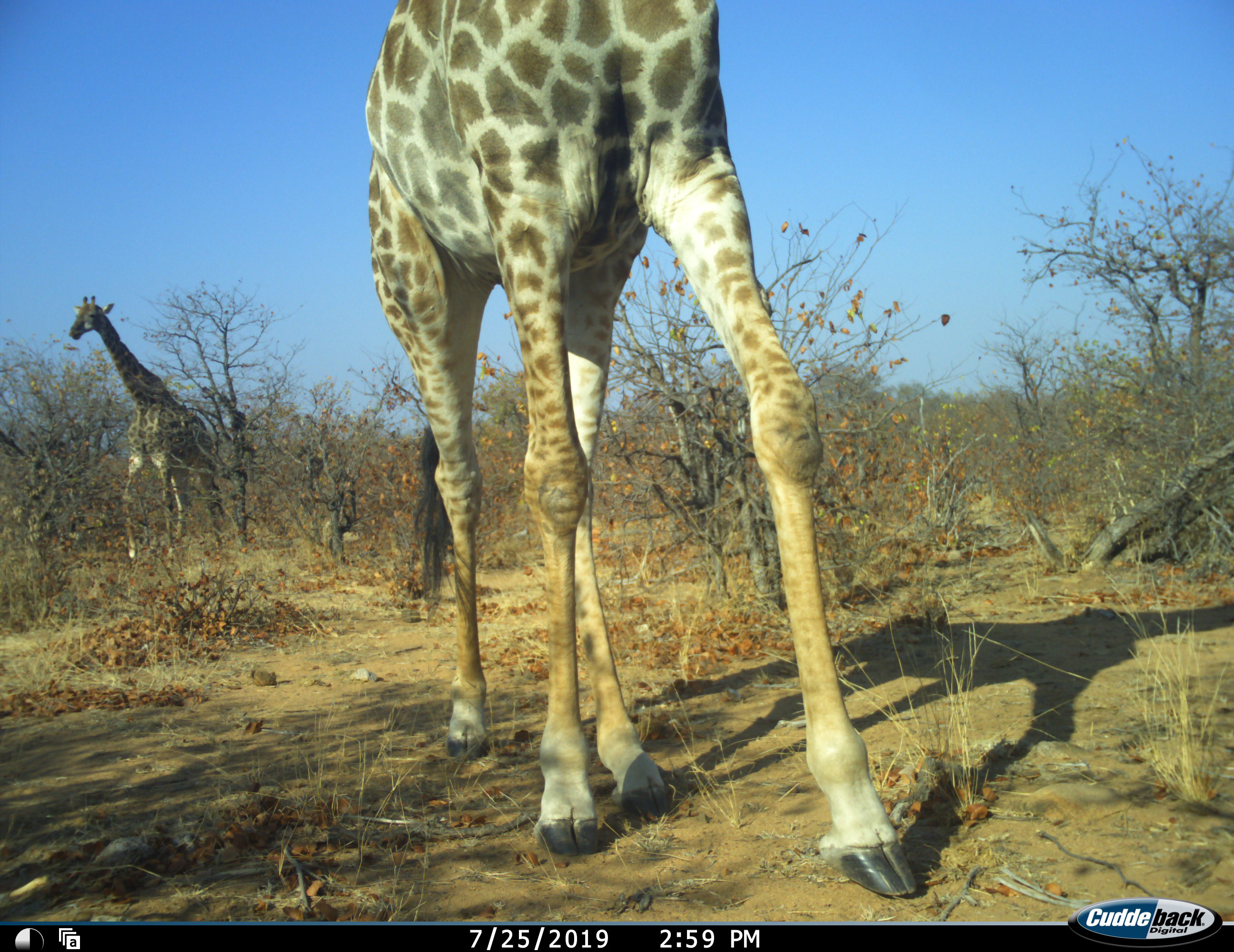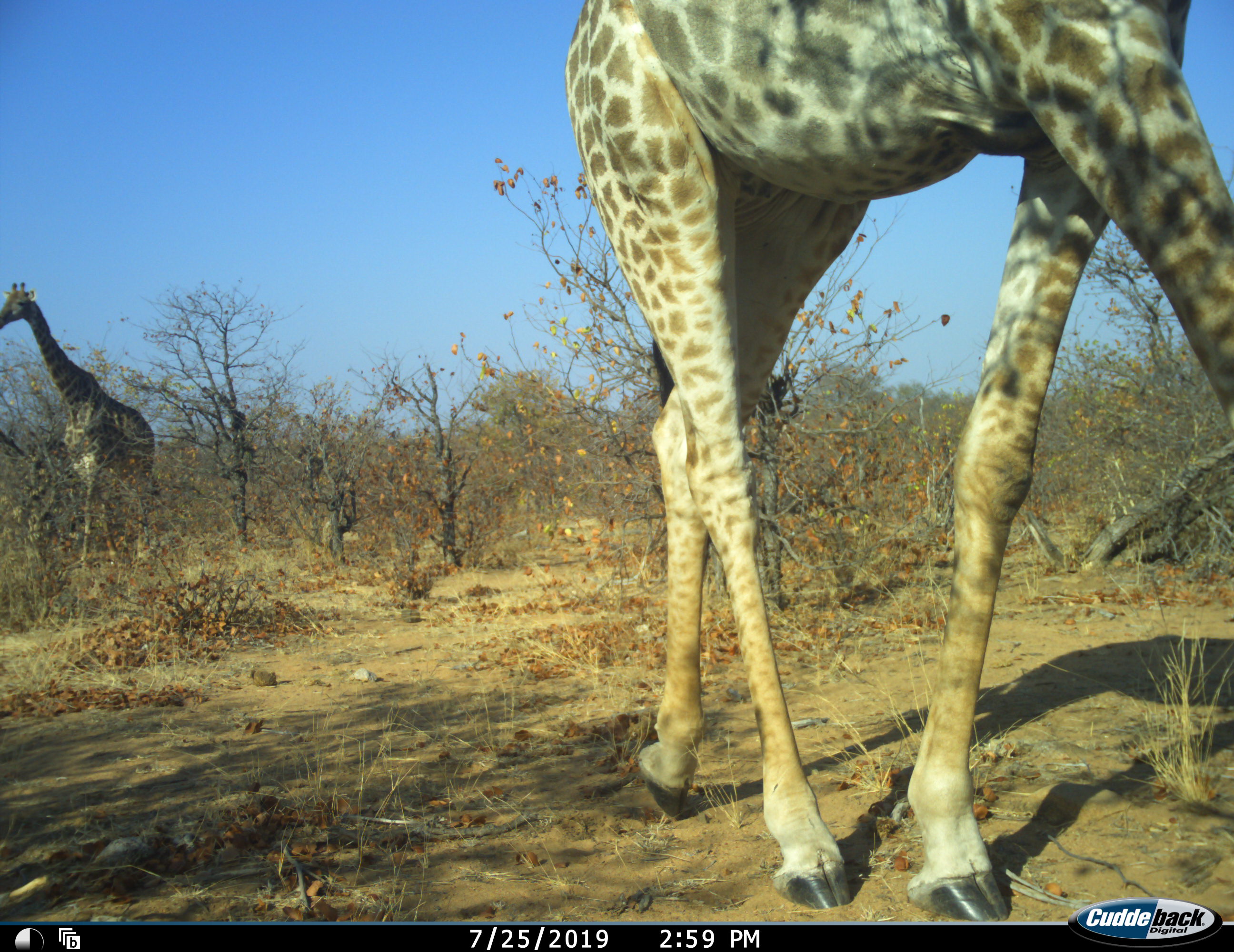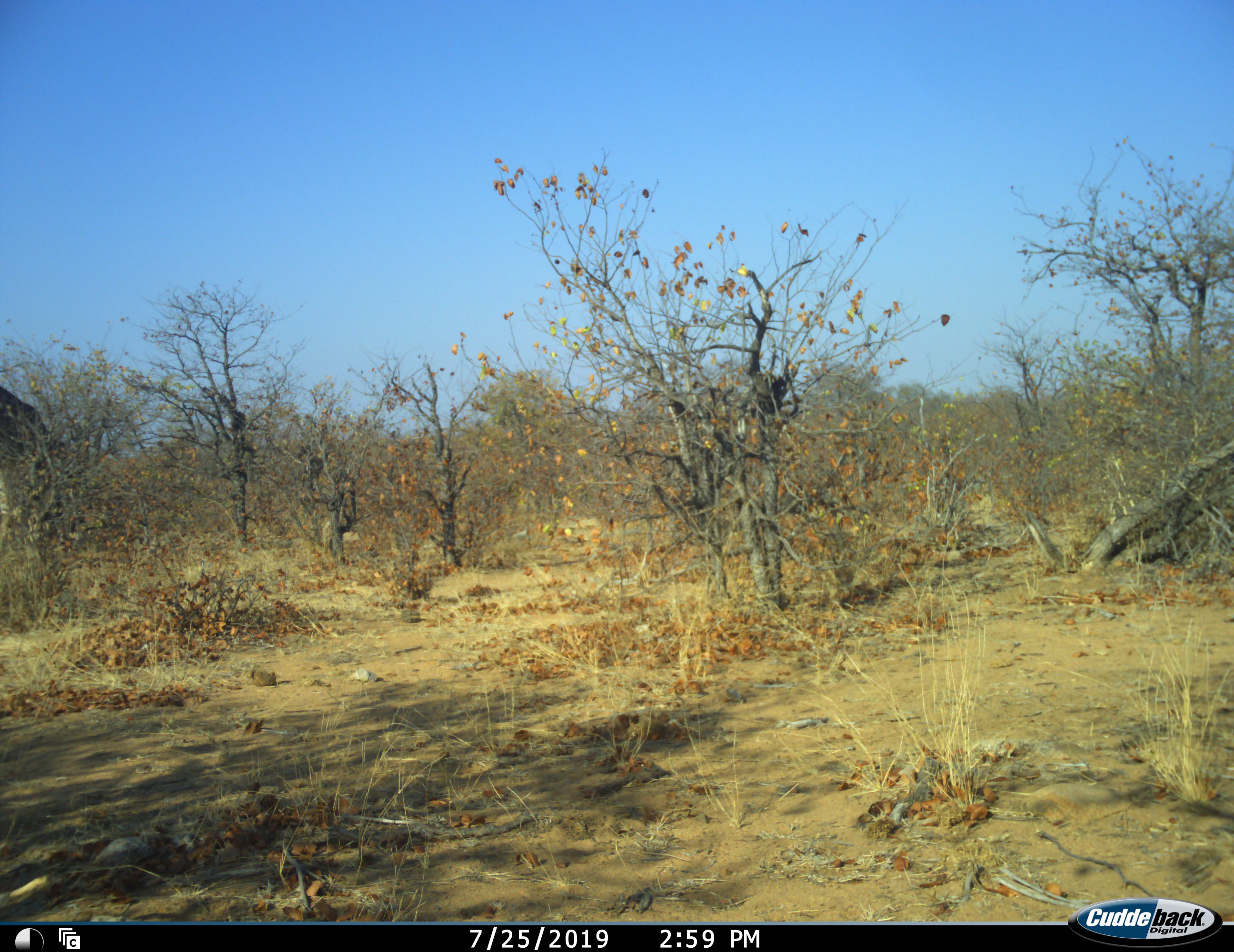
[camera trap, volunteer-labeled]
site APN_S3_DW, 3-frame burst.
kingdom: Animalia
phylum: Chordata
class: Mammalia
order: Artiodactyla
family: Giraffidae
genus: Giraffa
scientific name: Giraffa camelopardalis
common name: giraffe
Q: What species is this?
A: Giraffe (Giraffa camelopardalis).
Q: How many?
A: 2.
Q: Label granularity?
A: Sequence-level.